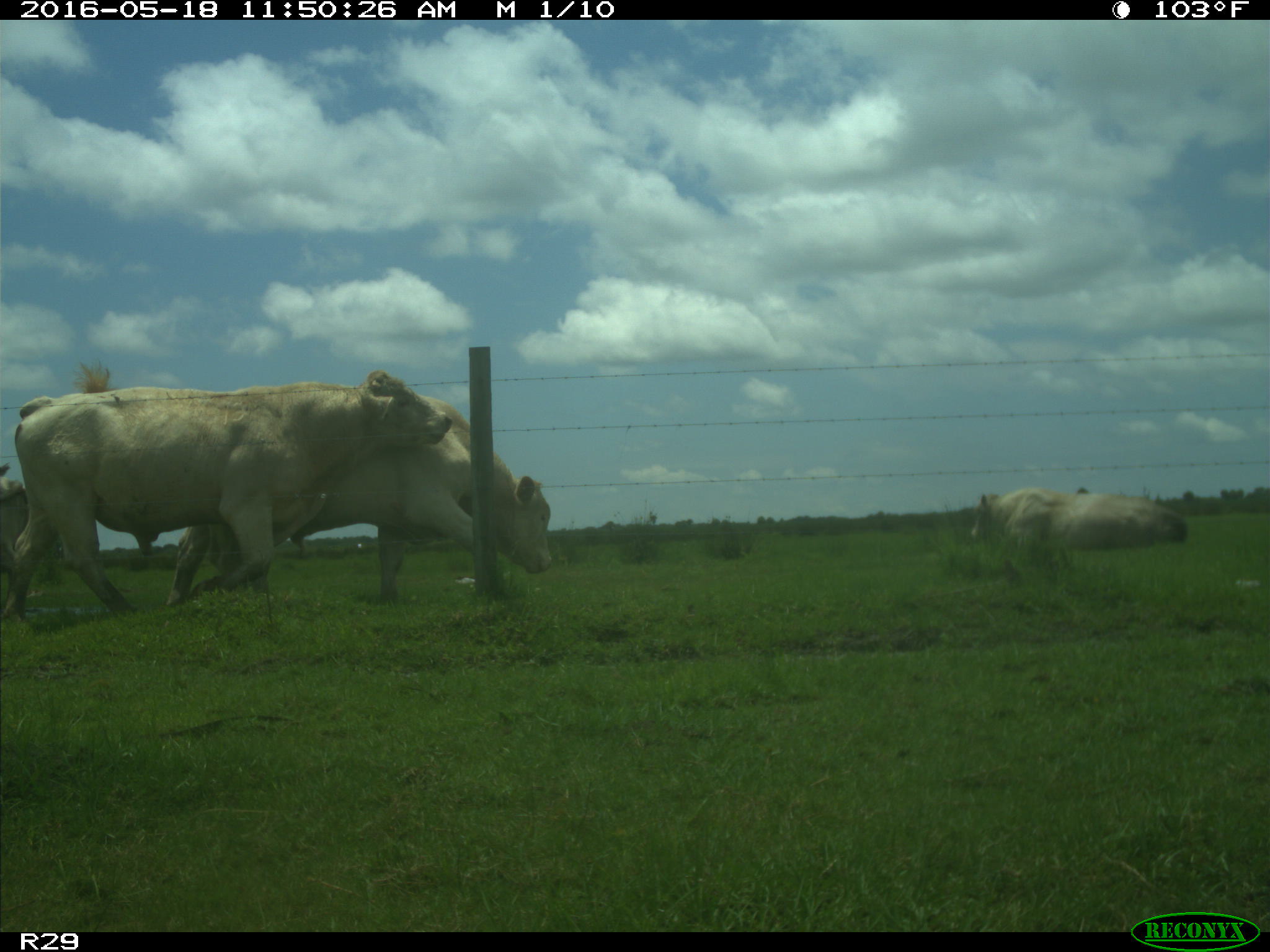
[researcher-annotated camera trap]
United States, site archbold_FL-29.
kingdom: Animalia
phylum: Chordata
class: Mammalia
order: Artiodactyla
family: Bovidae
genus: Bos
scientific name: Bos taurus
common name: domestic cow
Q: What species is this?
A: Bos taurus (domestic cow).